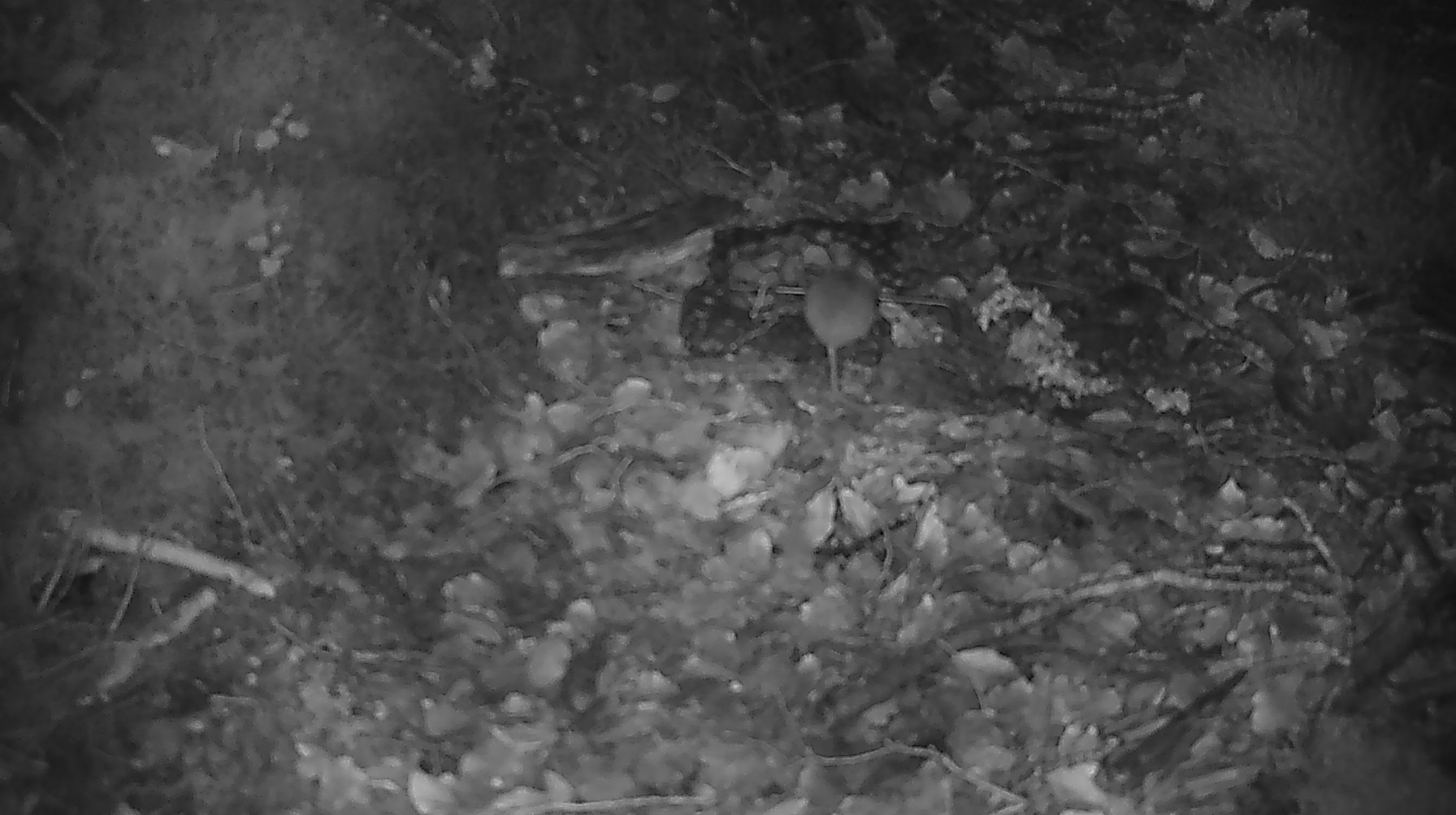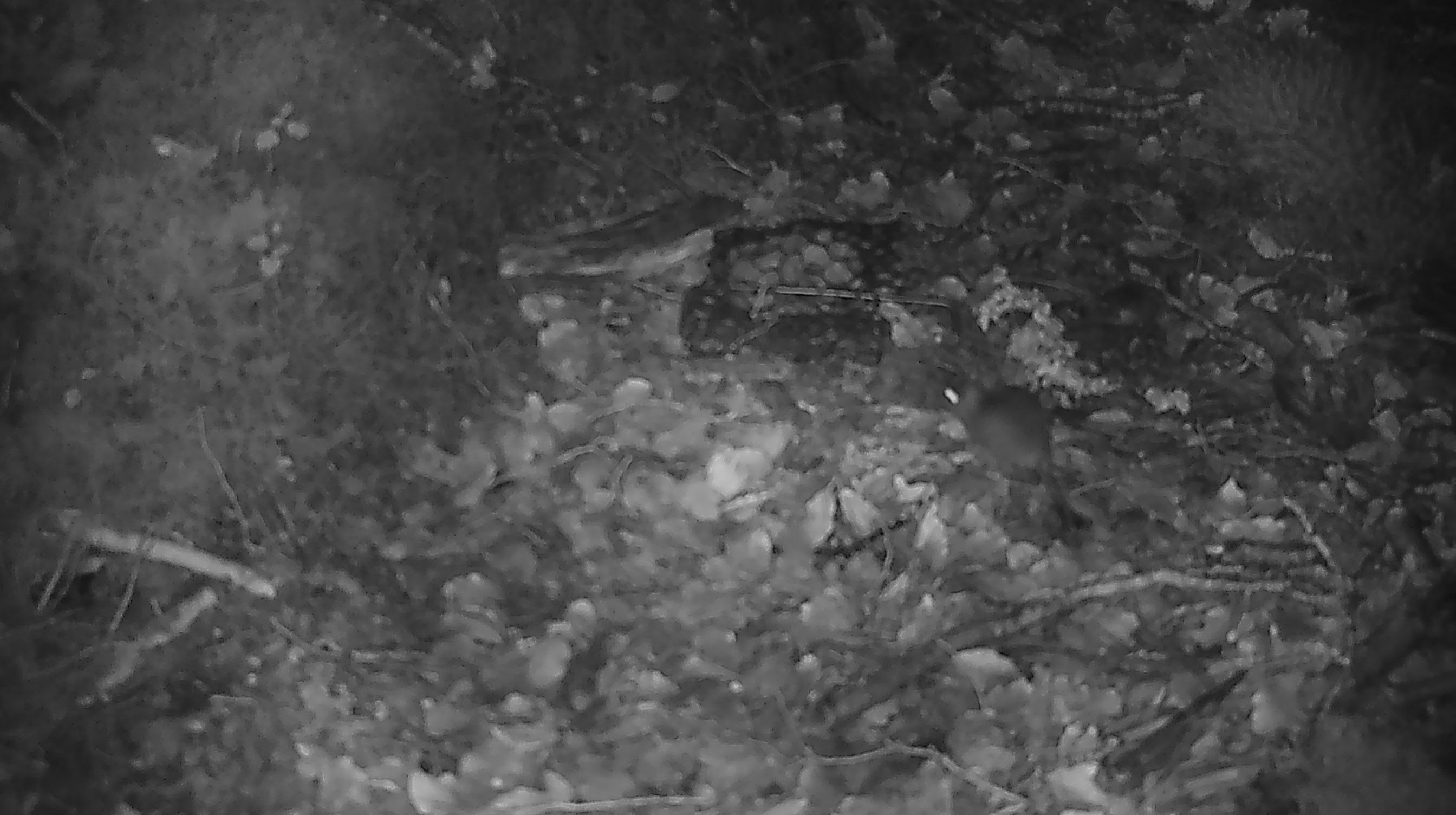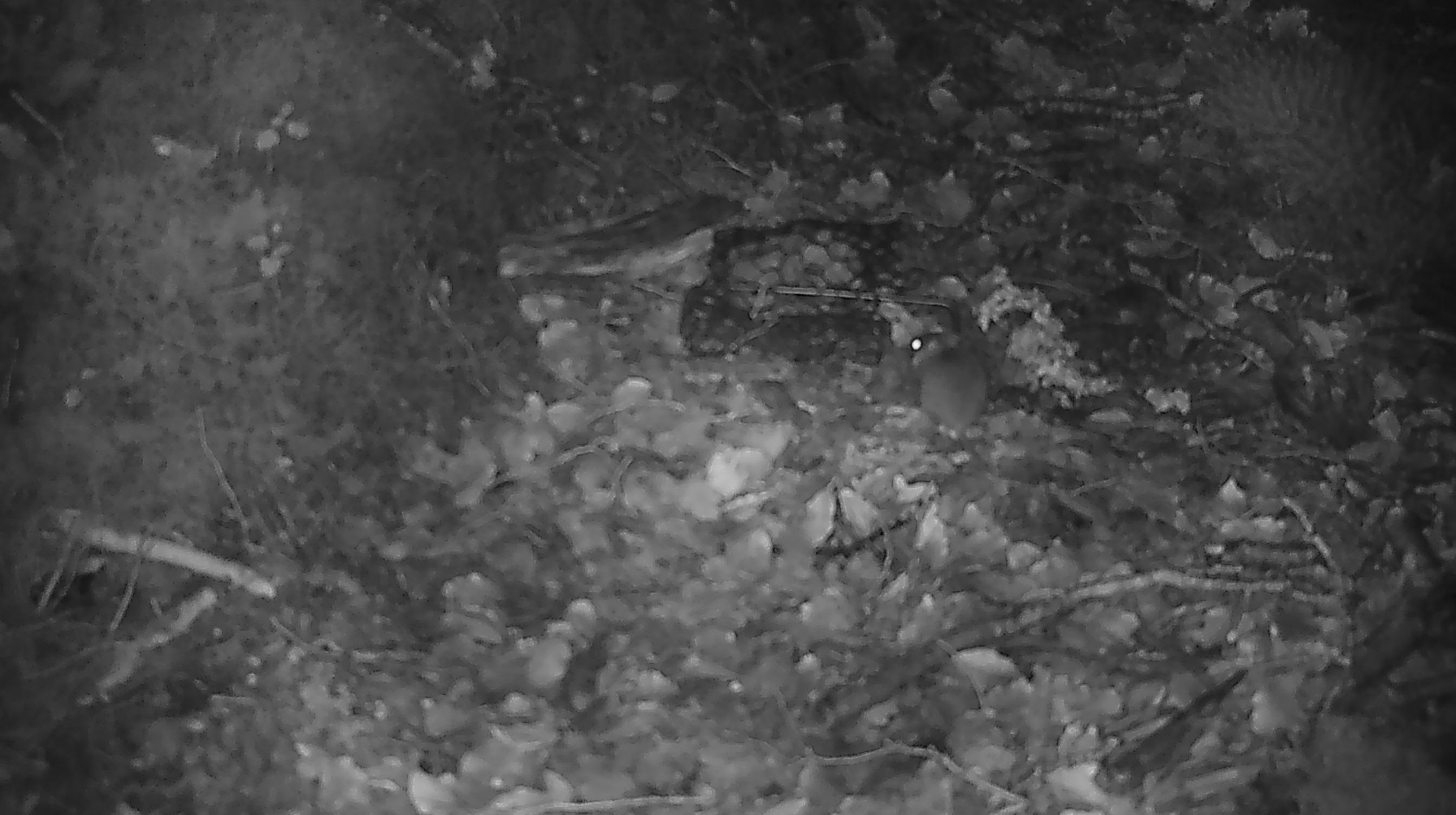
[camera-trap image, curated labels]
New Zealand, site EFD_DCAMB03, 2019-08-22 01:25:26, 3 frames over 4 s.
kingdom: Animalia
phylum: Chordata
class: Mammalia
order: Rodentia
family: Muridae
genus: Mus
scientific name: Mus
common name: mouse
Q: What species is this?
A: Mouse (Mus).